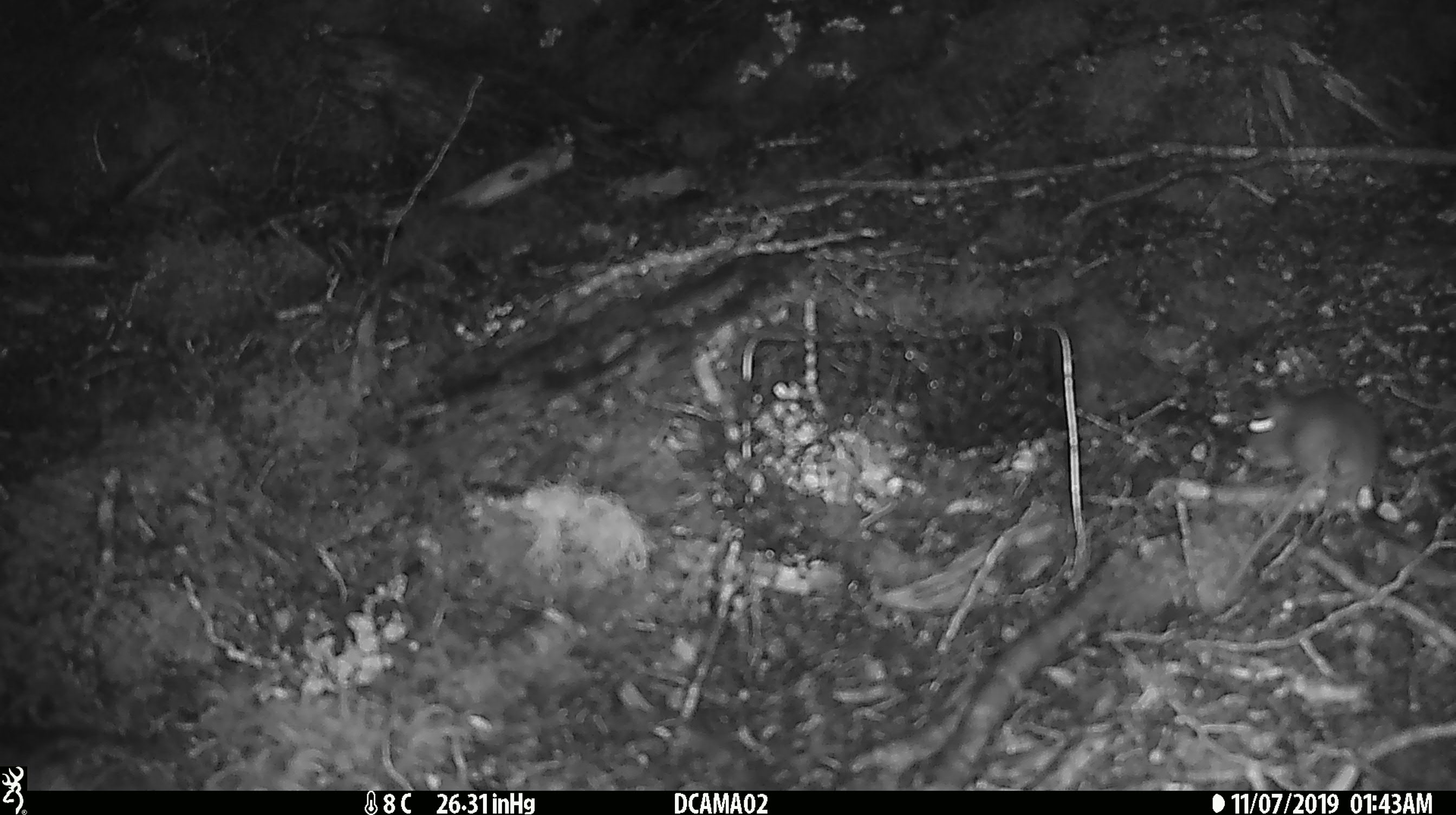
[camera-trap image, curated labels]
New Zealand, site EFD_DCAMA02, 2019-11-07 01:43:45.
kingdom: Animalia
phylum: Chordata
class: Mammalia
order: Rodentia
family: Muridae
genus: Mus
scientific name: Mus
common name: mouse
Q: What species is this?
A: Mouse (Mus).